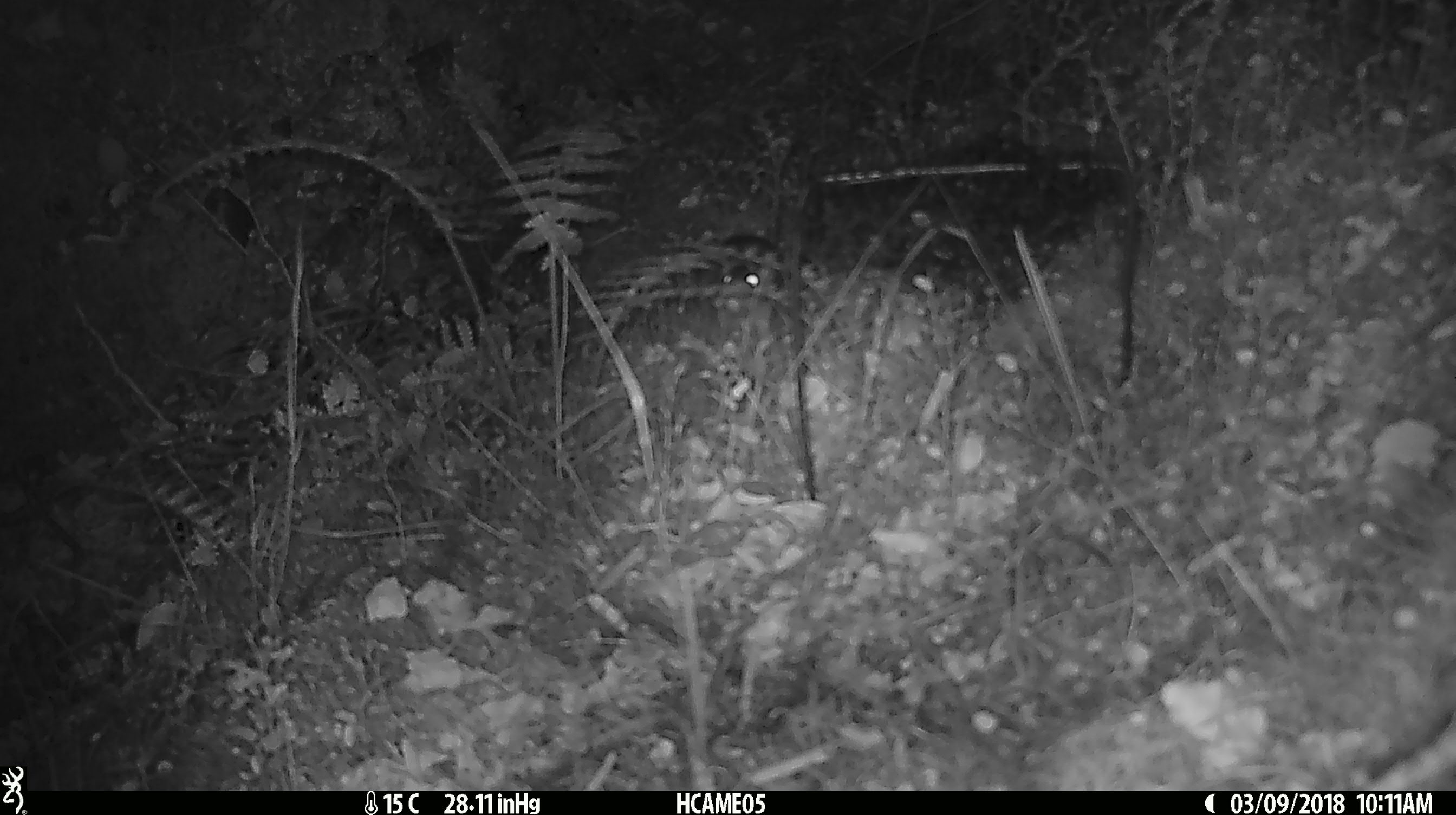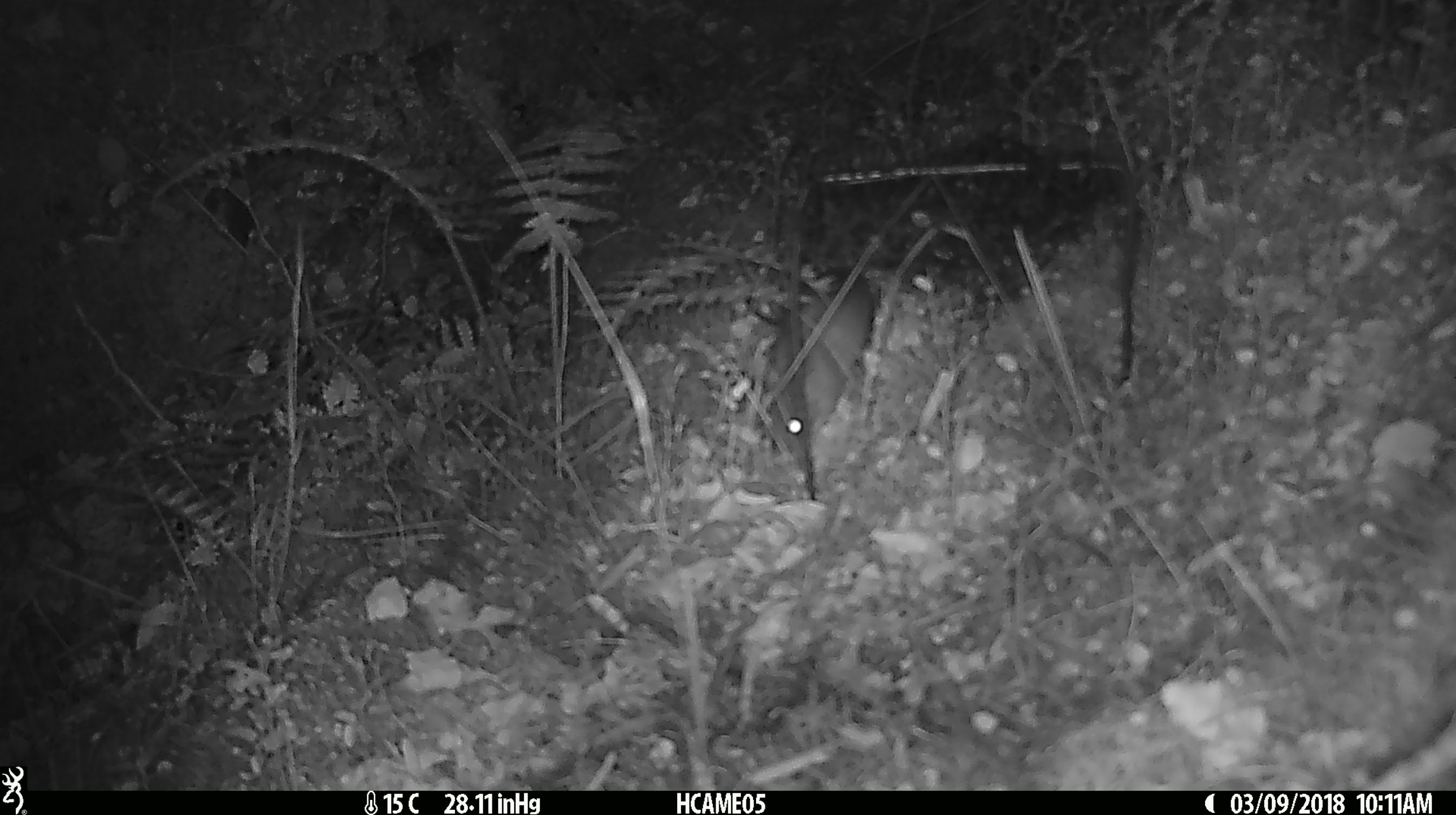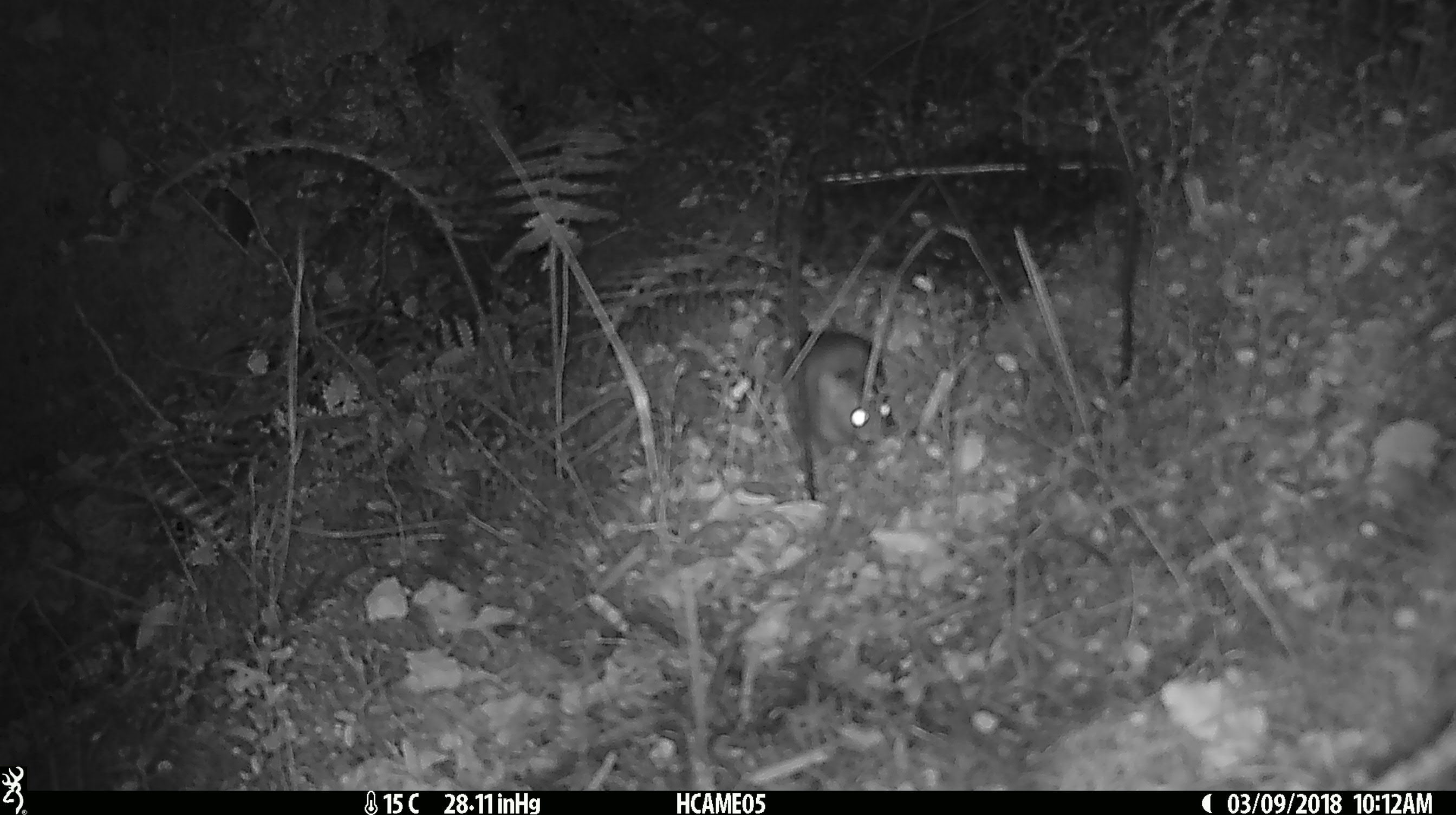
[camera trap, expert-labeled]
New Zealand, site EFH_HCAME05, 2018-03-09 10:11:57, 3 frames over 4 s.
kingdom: Animalia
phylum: Chordata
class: Mammalia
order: Rodentia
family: Muridae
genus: Mus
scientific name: Mus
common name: mouse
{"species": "mouse (Mus)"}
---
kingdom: Animalia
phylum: Chordata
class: Mammalia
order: Rodentia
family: Muridae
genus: Rattus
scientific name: Rattus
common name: rat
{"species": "rat (Rattus)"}